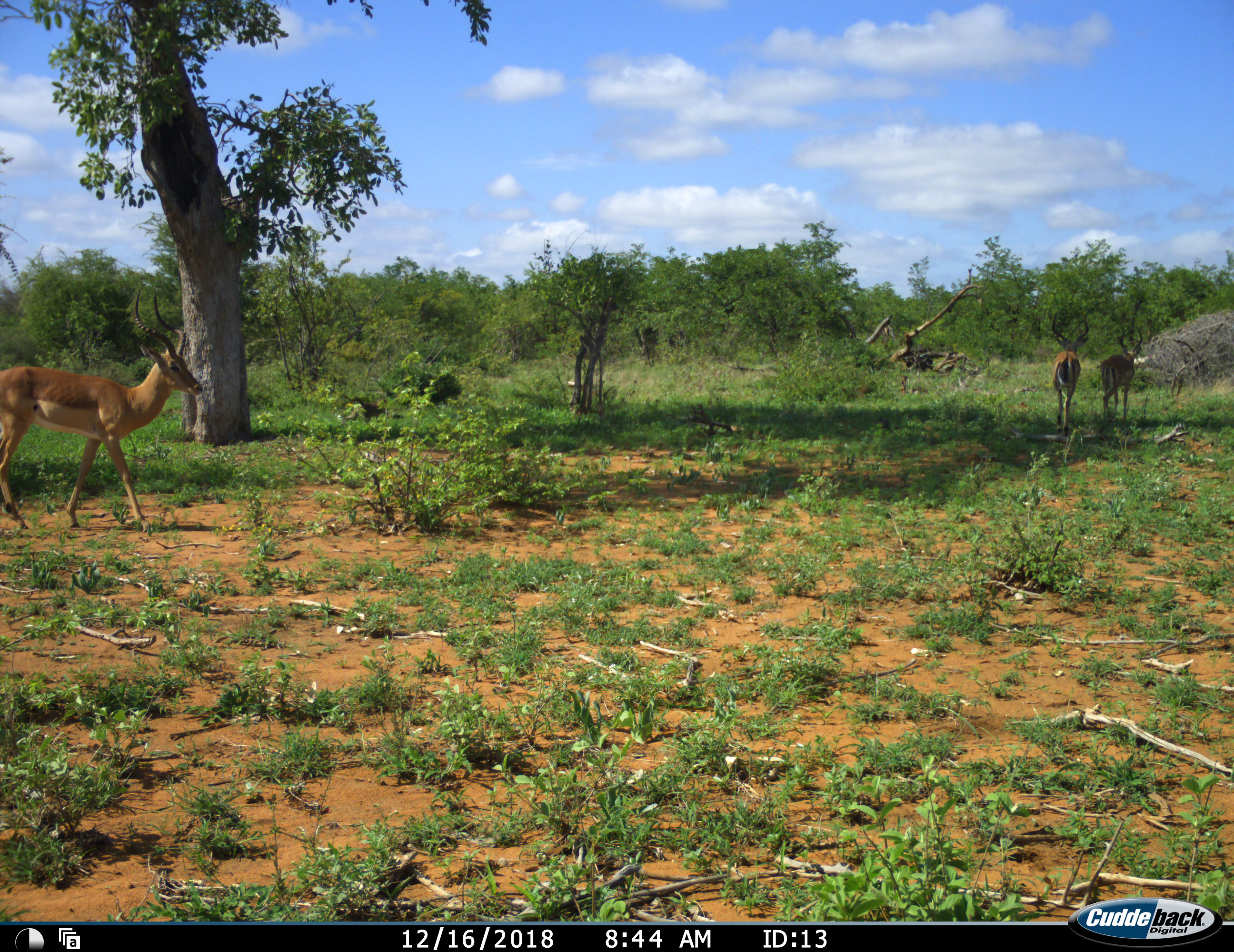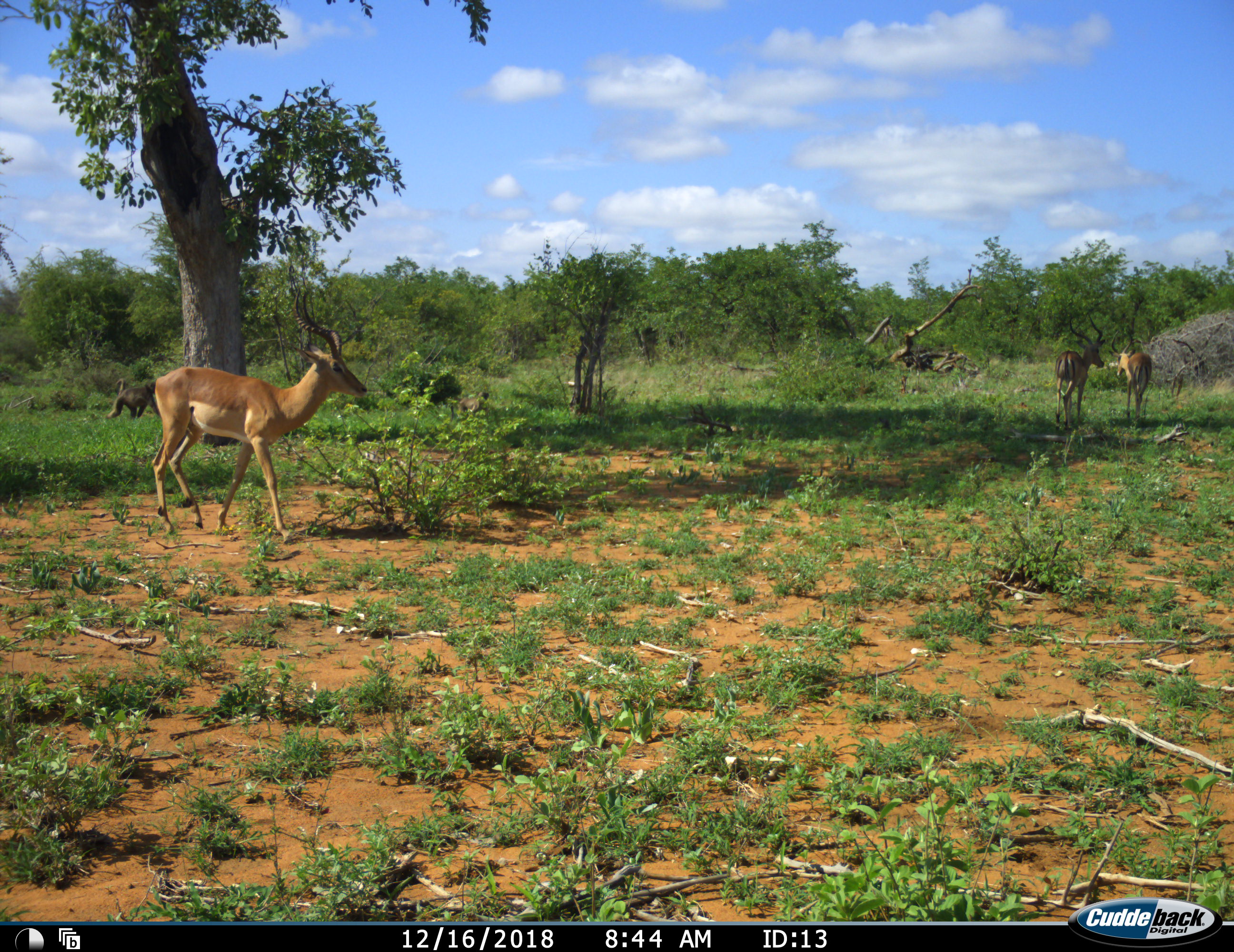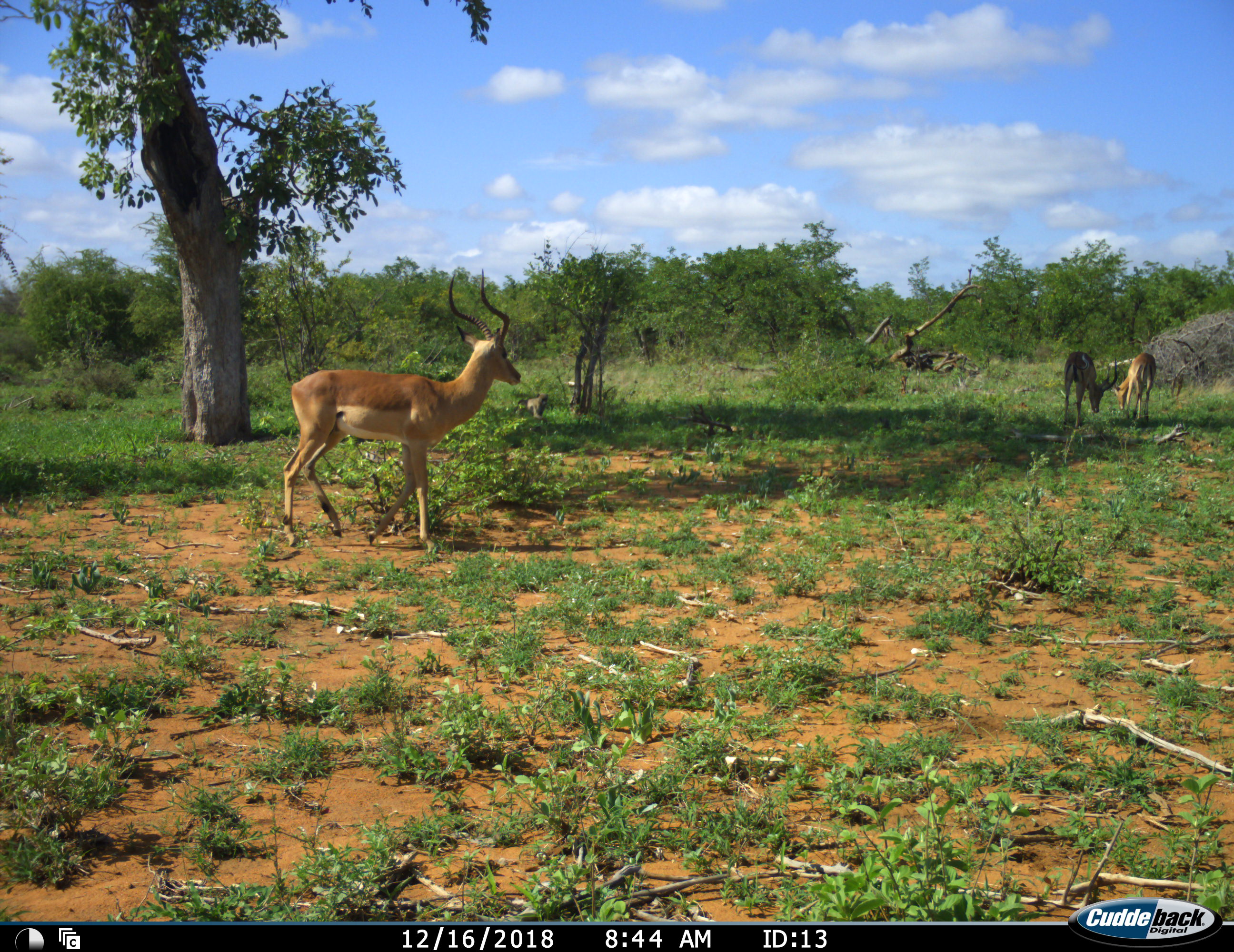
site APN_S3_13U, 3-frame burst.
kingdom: Animalia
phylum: Chordata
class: Mammalia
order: Primates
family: Cercopithecidae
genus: Papio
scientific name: Papio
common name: baboon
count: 2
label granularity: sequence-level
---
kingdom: Animalia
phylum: Chordata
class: Mammalia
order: Artiodactyla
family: Bovidae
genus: Aepyceros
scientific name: Aepyceros melampus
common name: impala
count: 3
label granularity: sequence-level